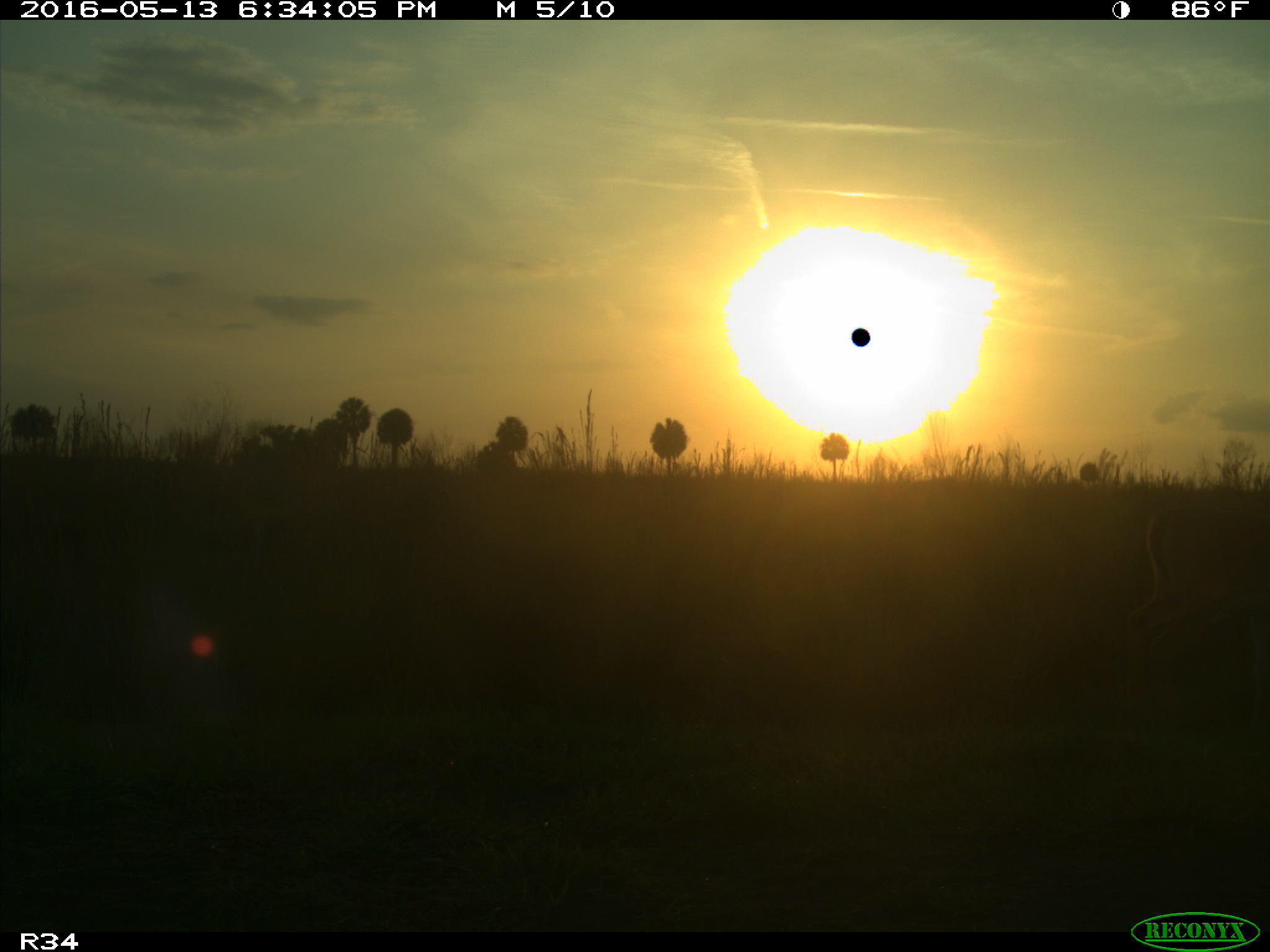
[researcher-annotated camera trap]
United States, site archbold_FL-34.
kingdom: Animalia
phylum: Chordata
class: Mammalia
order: Artiodactyla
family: Cervidae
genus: Odocoileus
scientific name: Odocoileus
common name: deer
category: unidentified deer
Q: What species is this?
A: Unidentified deer (deer) (Odocoileus).